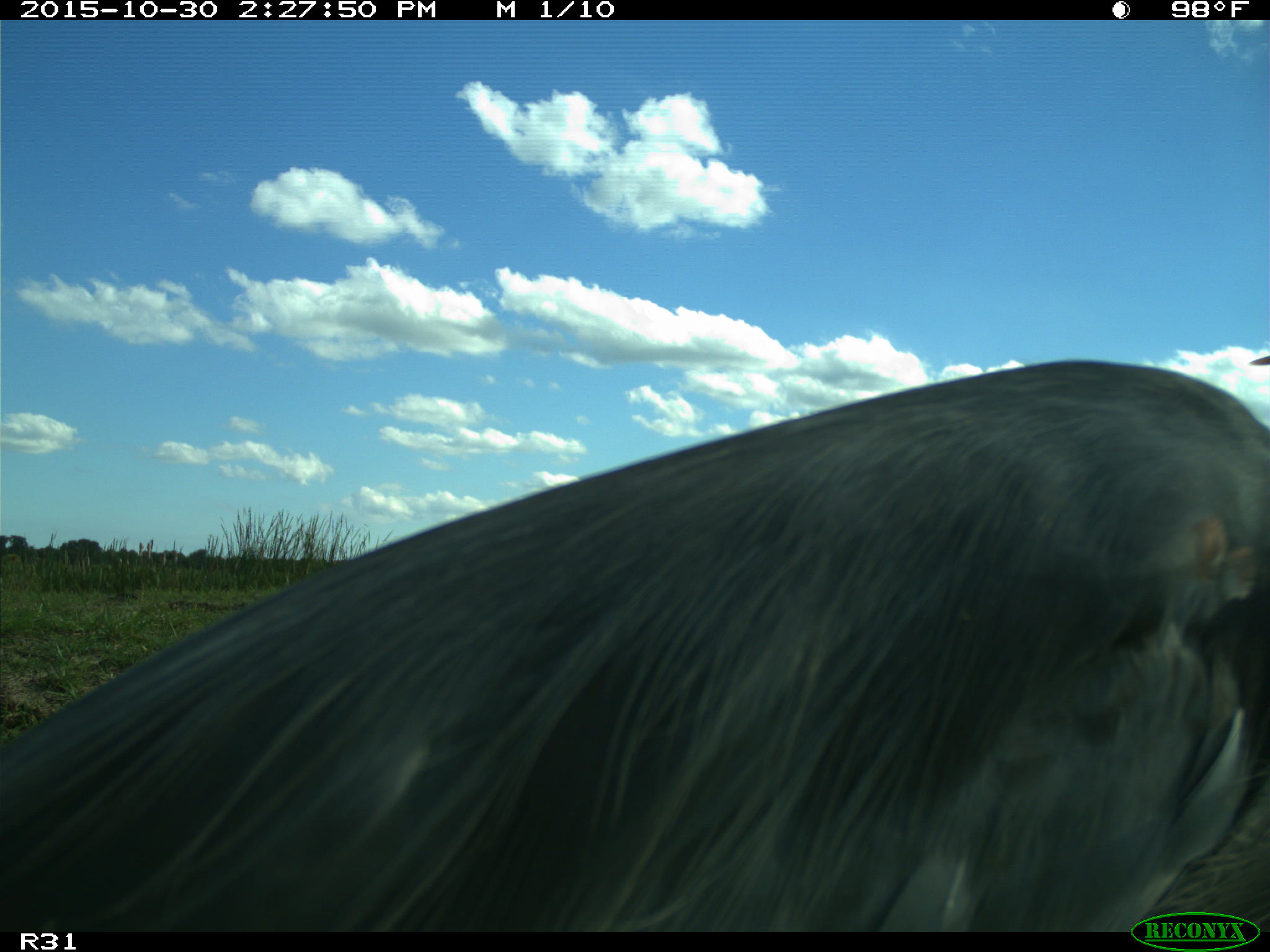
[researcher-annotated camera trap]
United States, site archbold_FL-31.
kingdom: Animalia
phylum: Chordata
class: Aves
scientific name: Aves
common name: birds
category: unidentified bird